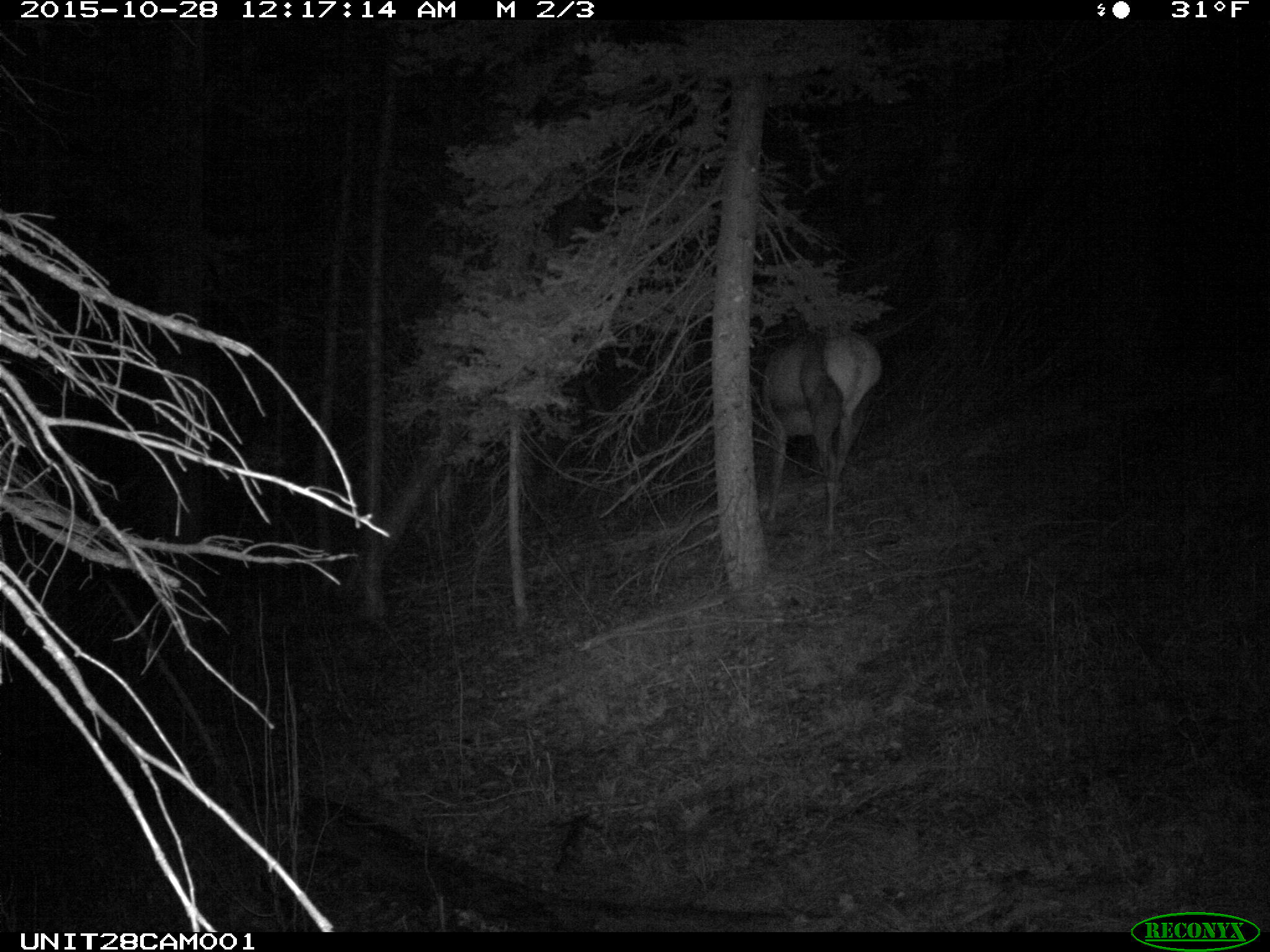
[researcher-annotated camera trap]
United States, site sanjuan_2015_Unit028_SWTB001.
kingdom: Animalia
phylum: Chordata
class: Mammalia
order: Artiodactyla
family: Cervidae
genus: Cervus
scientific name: Cervus elaphus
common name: red deer